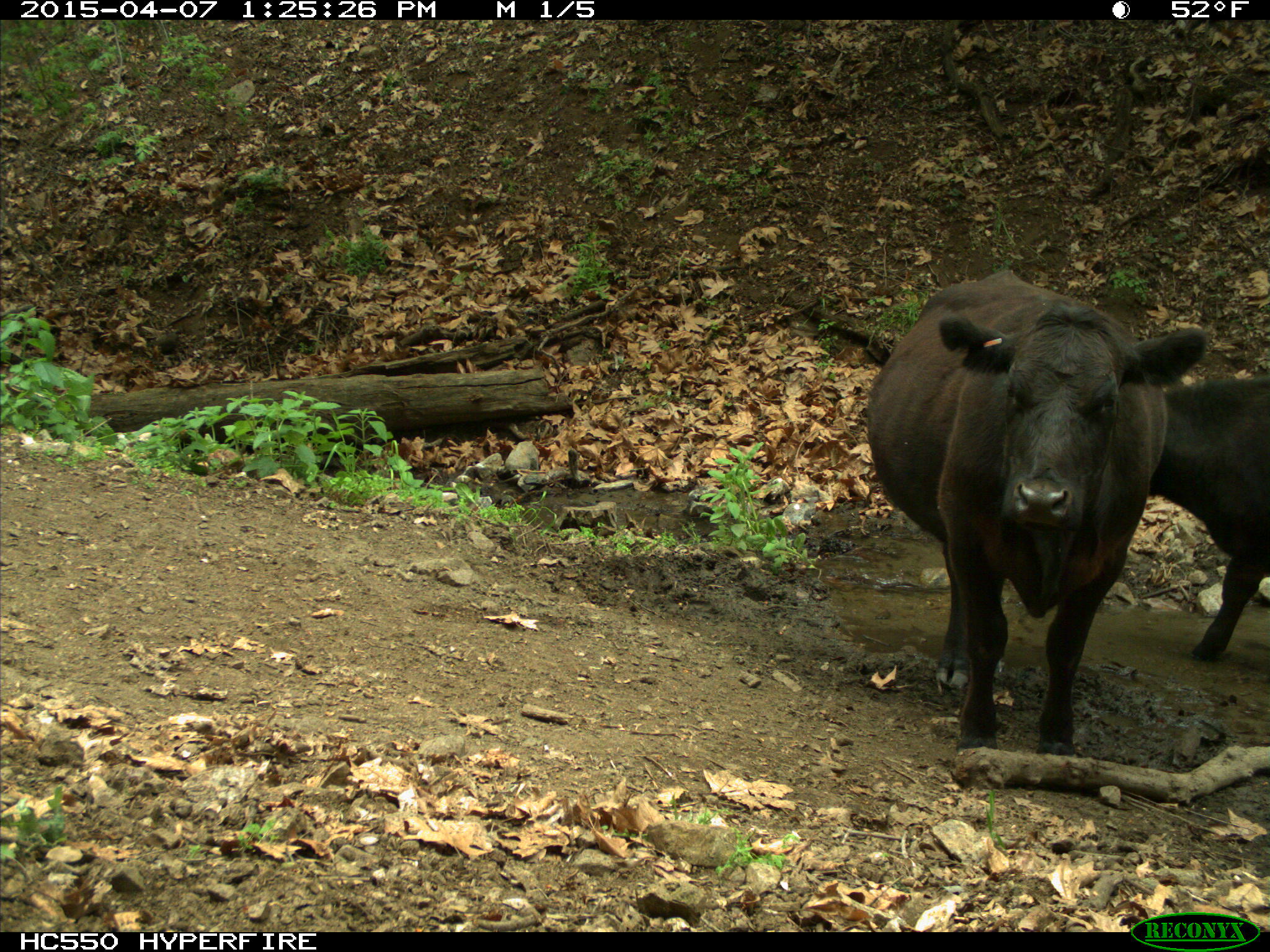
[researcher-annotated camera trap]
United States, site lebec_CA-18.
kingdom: Animalia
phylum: Chordata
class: Mammalia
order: Artiodactyla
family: Bovidae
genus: Bos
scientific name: Bos taurus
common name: domestic cow